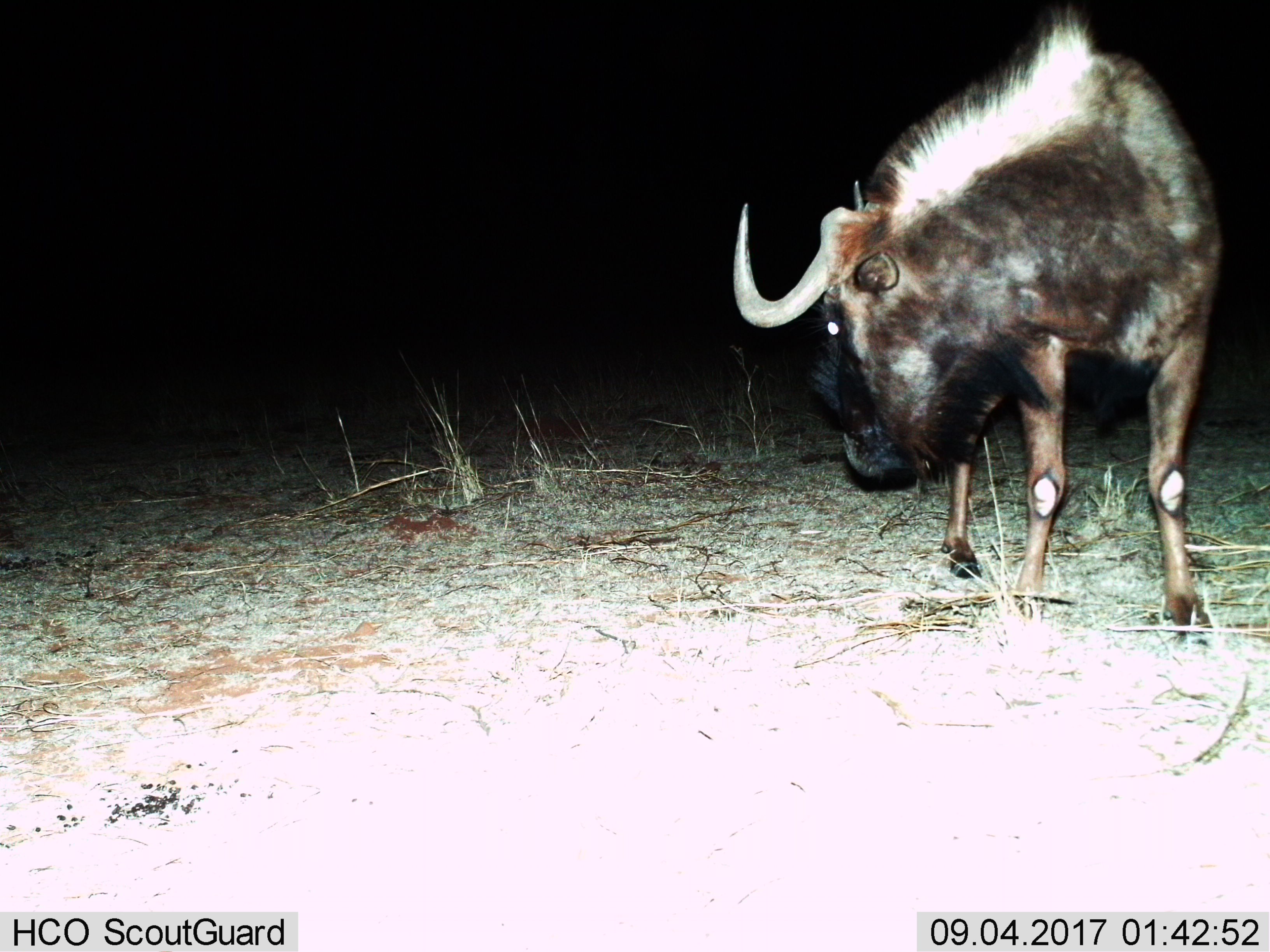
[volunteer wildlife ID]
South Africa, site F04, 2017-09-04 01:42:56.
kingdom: Animalia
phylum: Chordata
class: Mammalia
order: Artiodactyla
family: Bovidae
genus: Connochaetes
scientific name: Connochaetes gnou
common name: black wildebeest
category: wildebeestblack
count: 1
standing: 67%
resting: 11%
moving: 33%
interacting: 0%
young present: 0%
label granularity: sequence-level